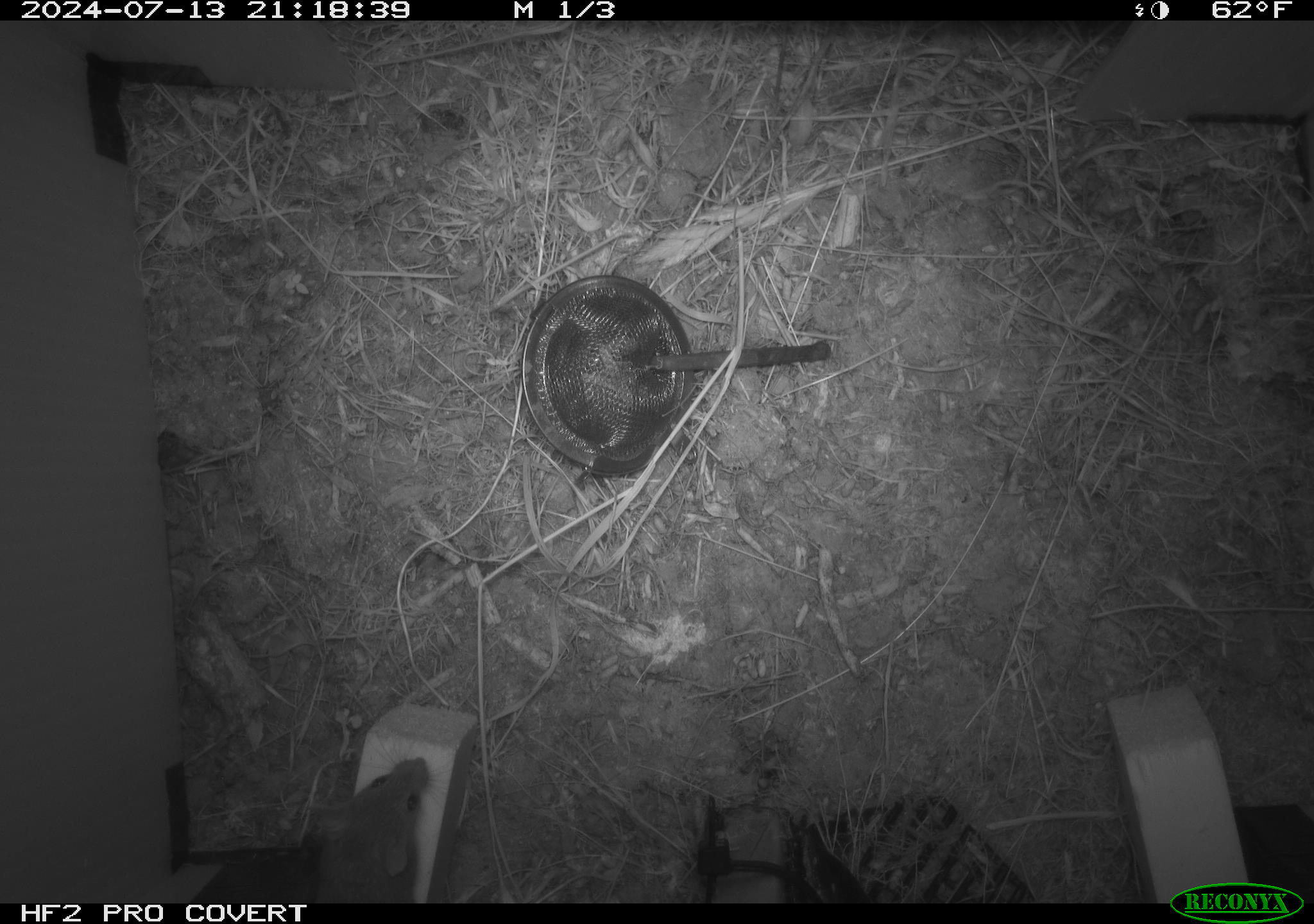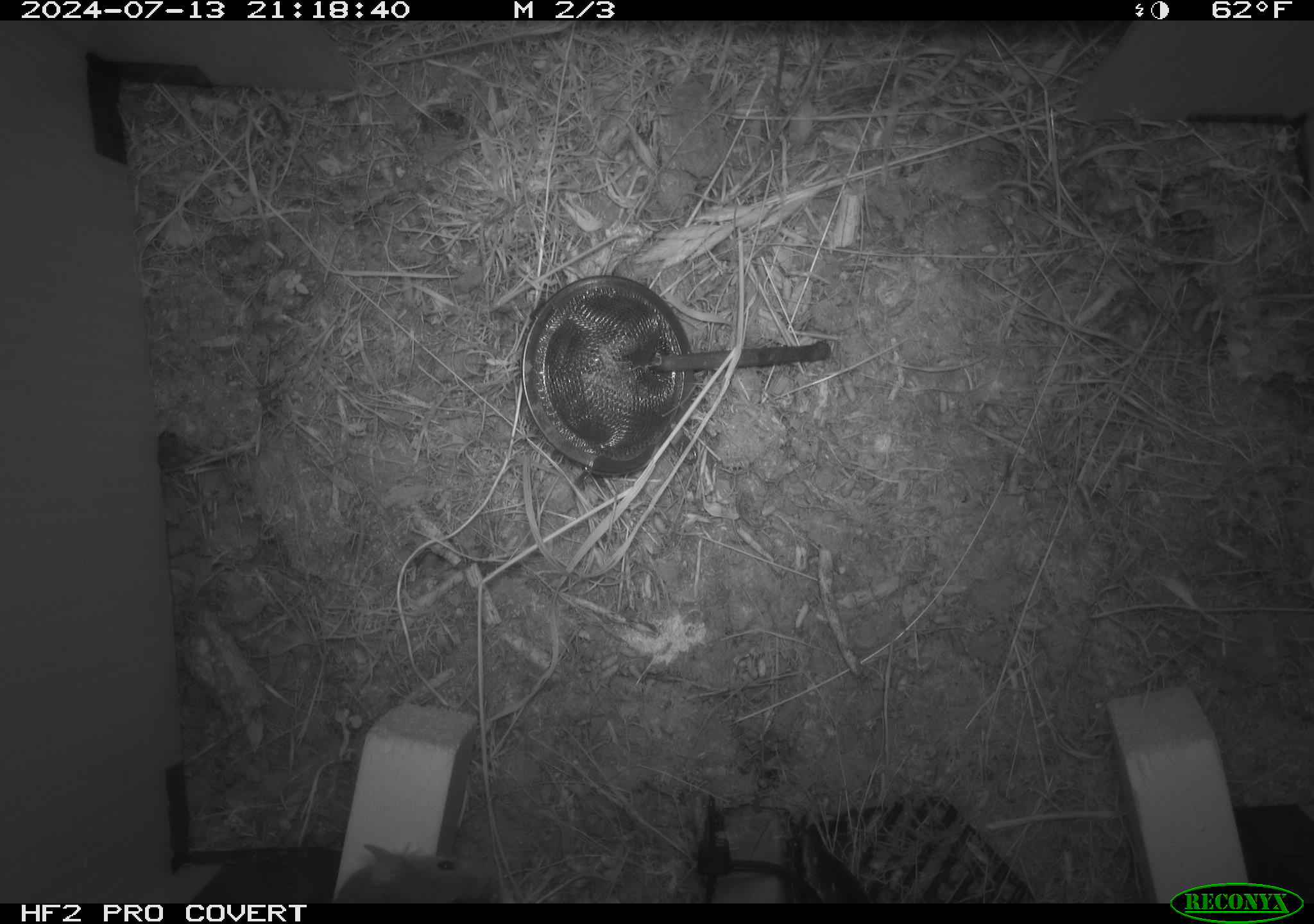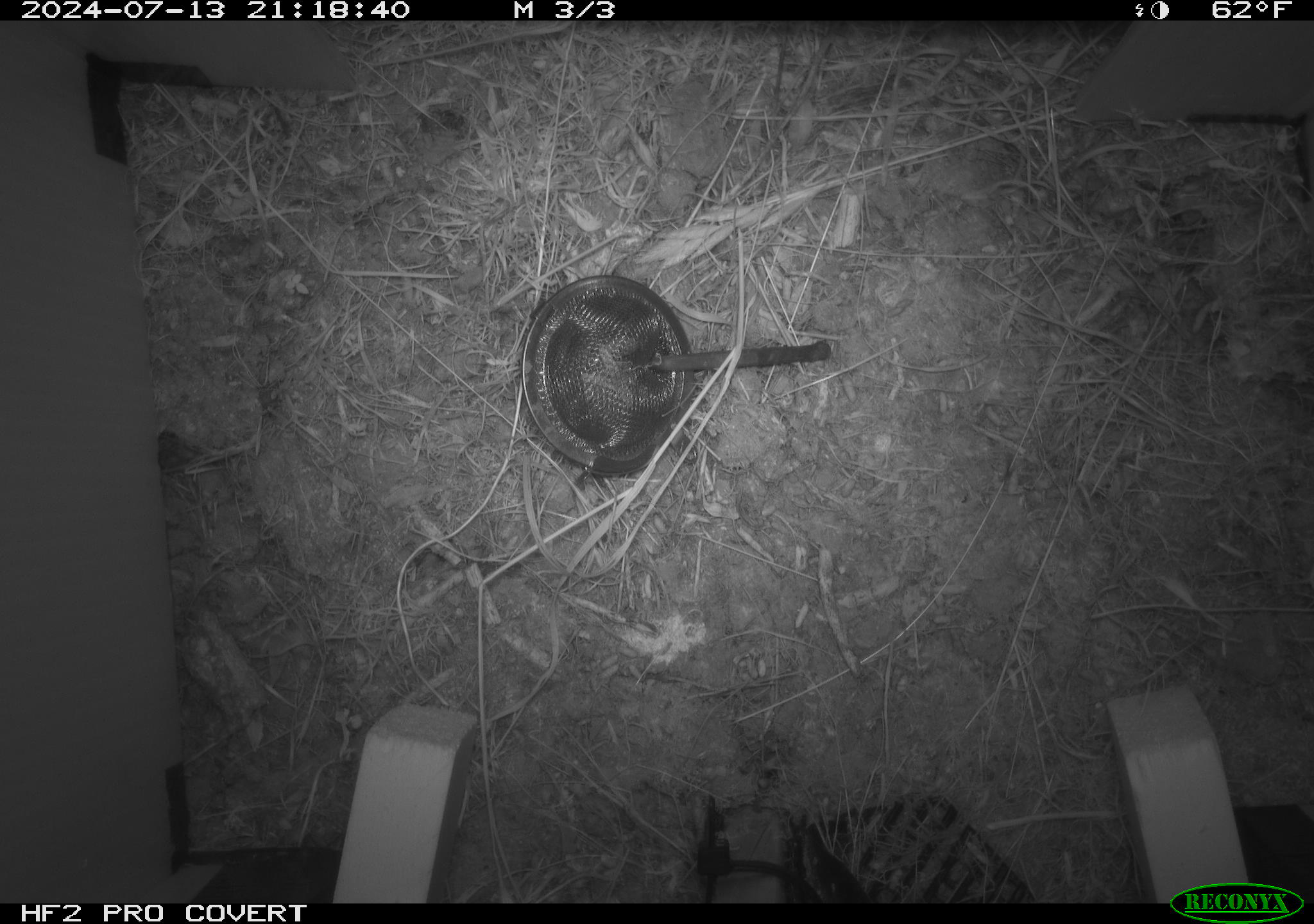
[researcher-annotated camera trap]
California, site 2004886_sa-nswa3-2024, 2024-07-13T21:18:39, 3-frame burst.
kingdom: Animalia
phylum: Chordata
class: Mammalia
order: Rodentia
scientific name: Rodentia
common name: rodent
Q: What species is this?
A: Rodent (Rodentia).